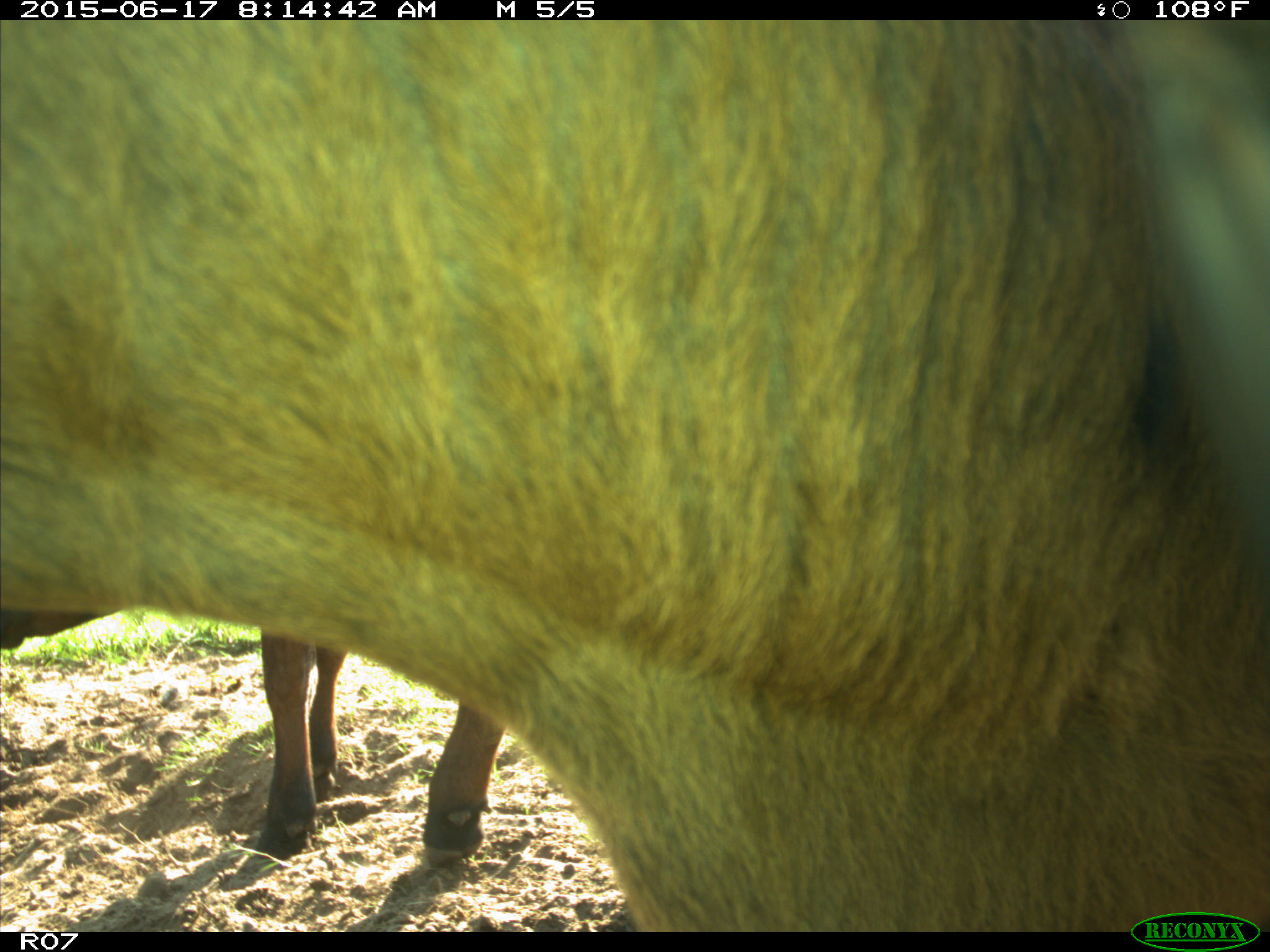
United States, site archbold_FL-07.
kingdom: Animalia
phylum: Chordata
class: Mammalia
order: Artiodactyla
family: Bovidae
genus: Bos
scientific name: Bos taurus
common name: domestic cow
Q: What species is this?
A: Bos taurus (domestic cow).